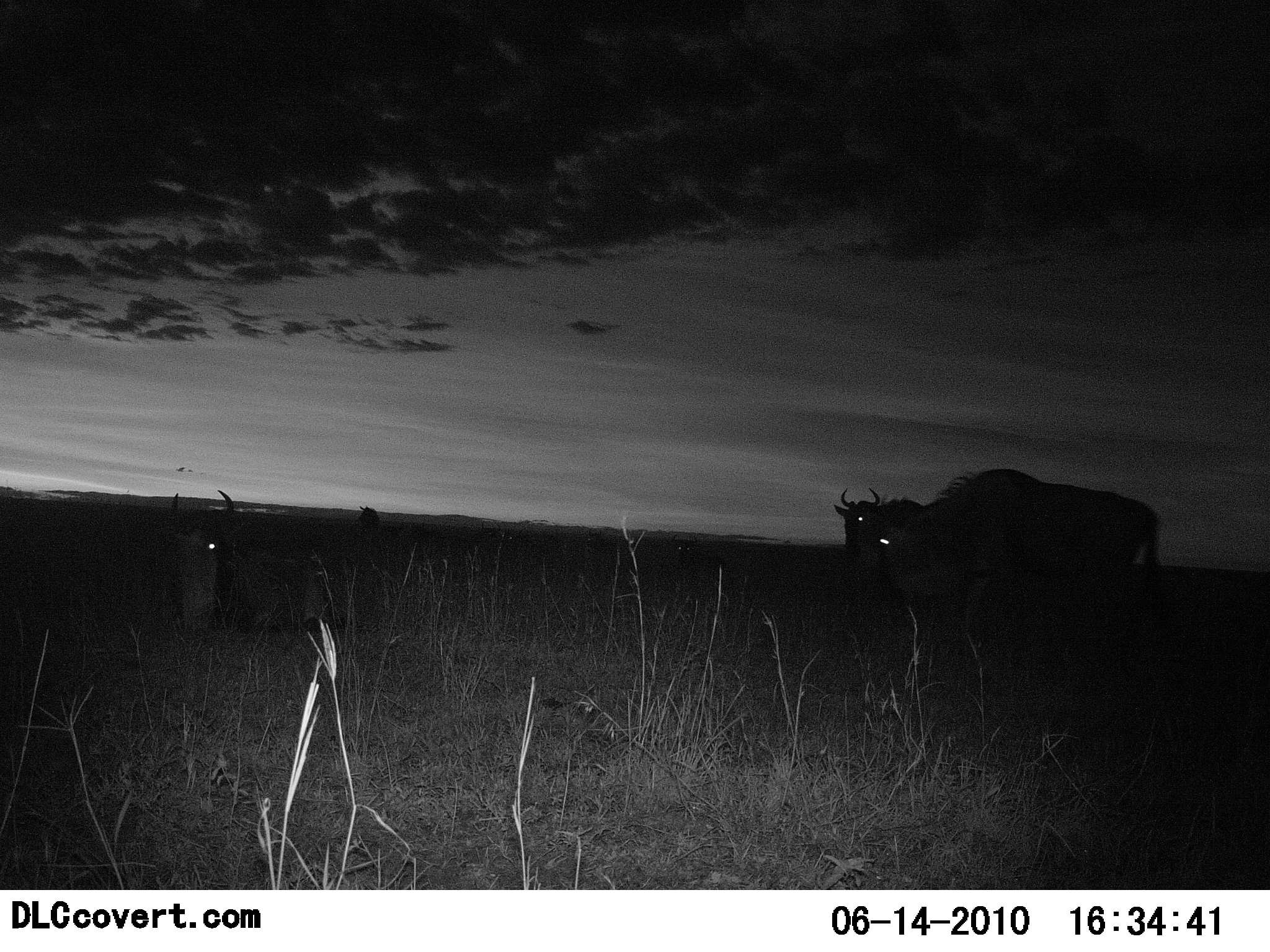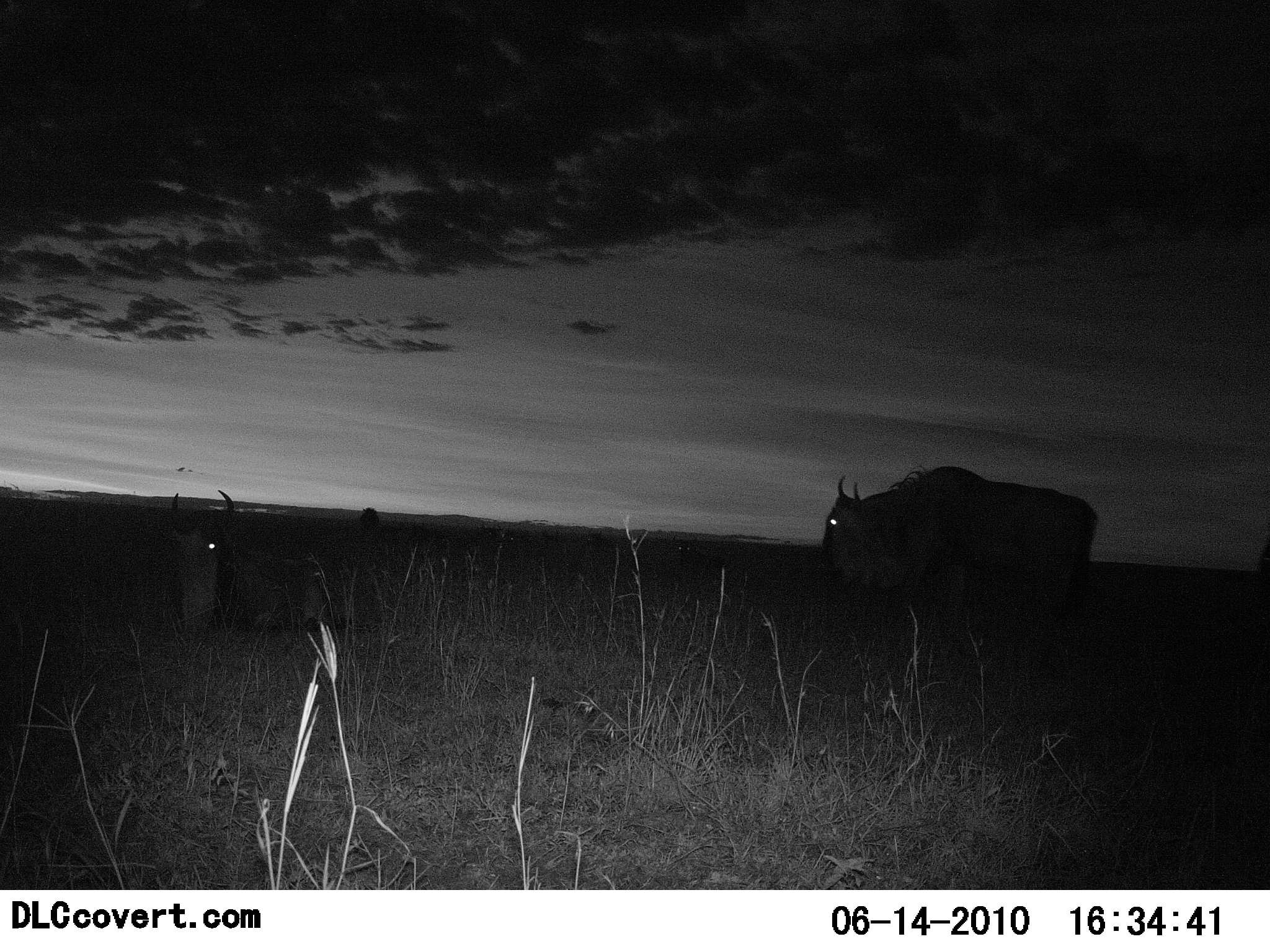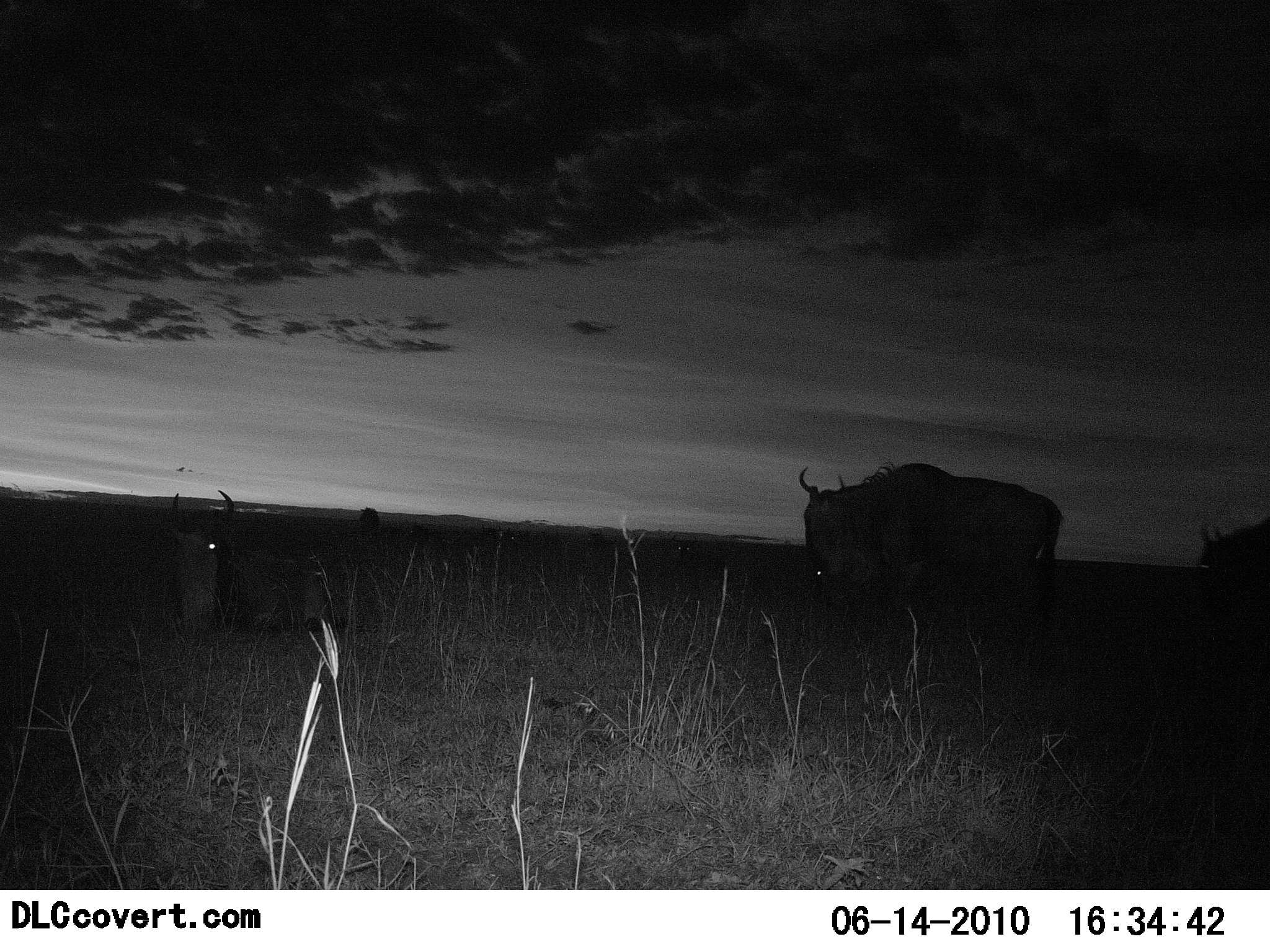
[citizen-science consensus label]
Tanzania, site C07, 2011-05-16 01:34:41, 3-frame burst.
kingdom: Animalia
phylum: Chordata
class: Mammalia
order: Artiodactyla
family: Bovidae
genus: Connochaetes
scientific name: Connochaetes taurinus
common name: blue wildebeest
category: wildebeest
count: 4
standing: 18%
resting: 55%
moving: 82%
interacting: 0%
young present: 0%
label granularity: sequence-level